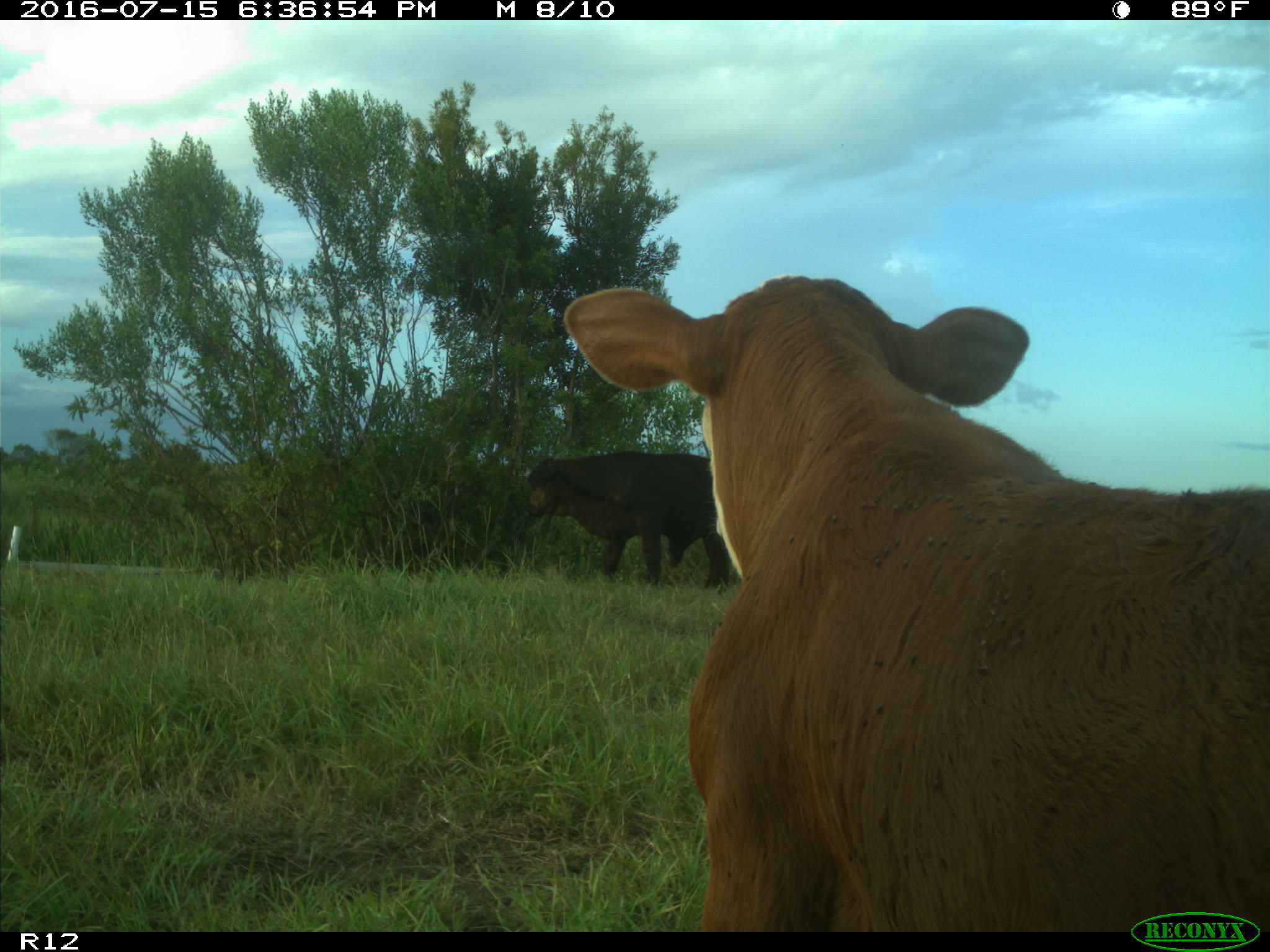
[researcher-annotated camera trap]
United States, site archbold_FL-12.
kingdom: Animalia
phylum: Chordata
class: Mammalia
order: Artiodactyla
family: Bovidae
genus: Bos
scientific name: Bos taurus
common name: domestic cow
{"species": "Bos taurus (domestic cow)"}